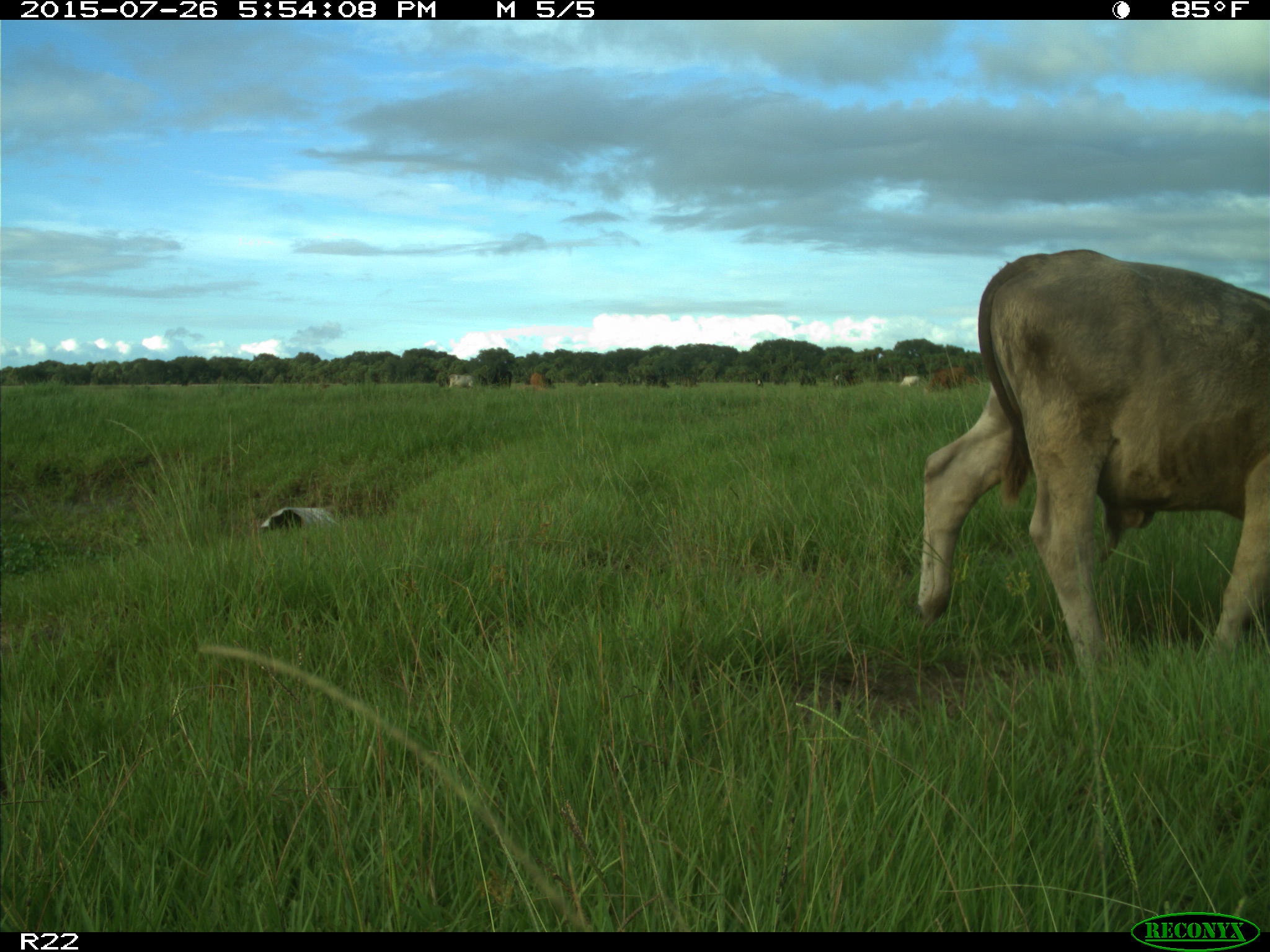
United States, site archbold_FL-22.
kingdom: Animalia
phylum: Chordata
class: Mammalia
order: Artiodactyla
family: Bovidae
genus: Bos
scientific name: Bos taurus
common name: domestic cow